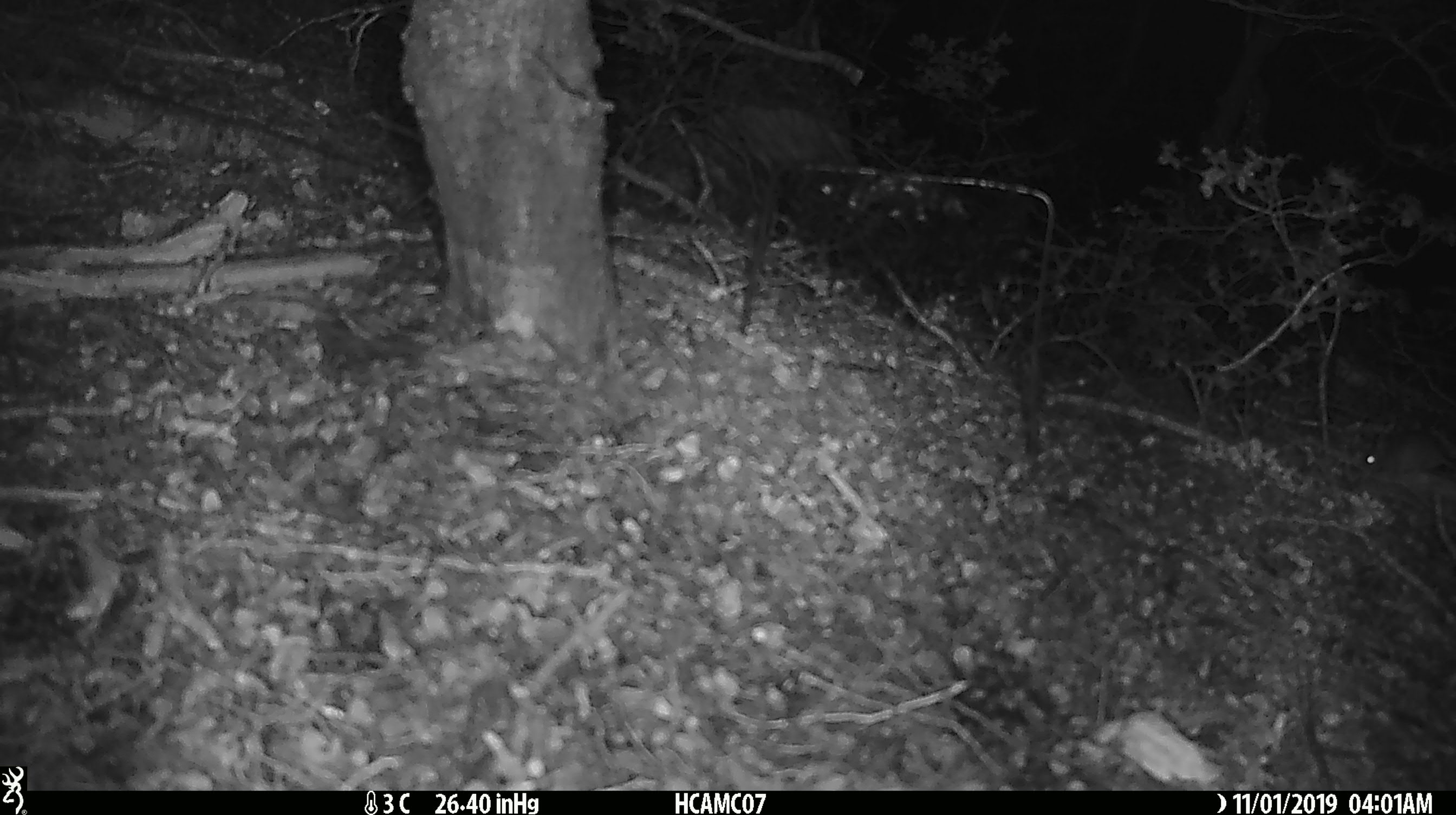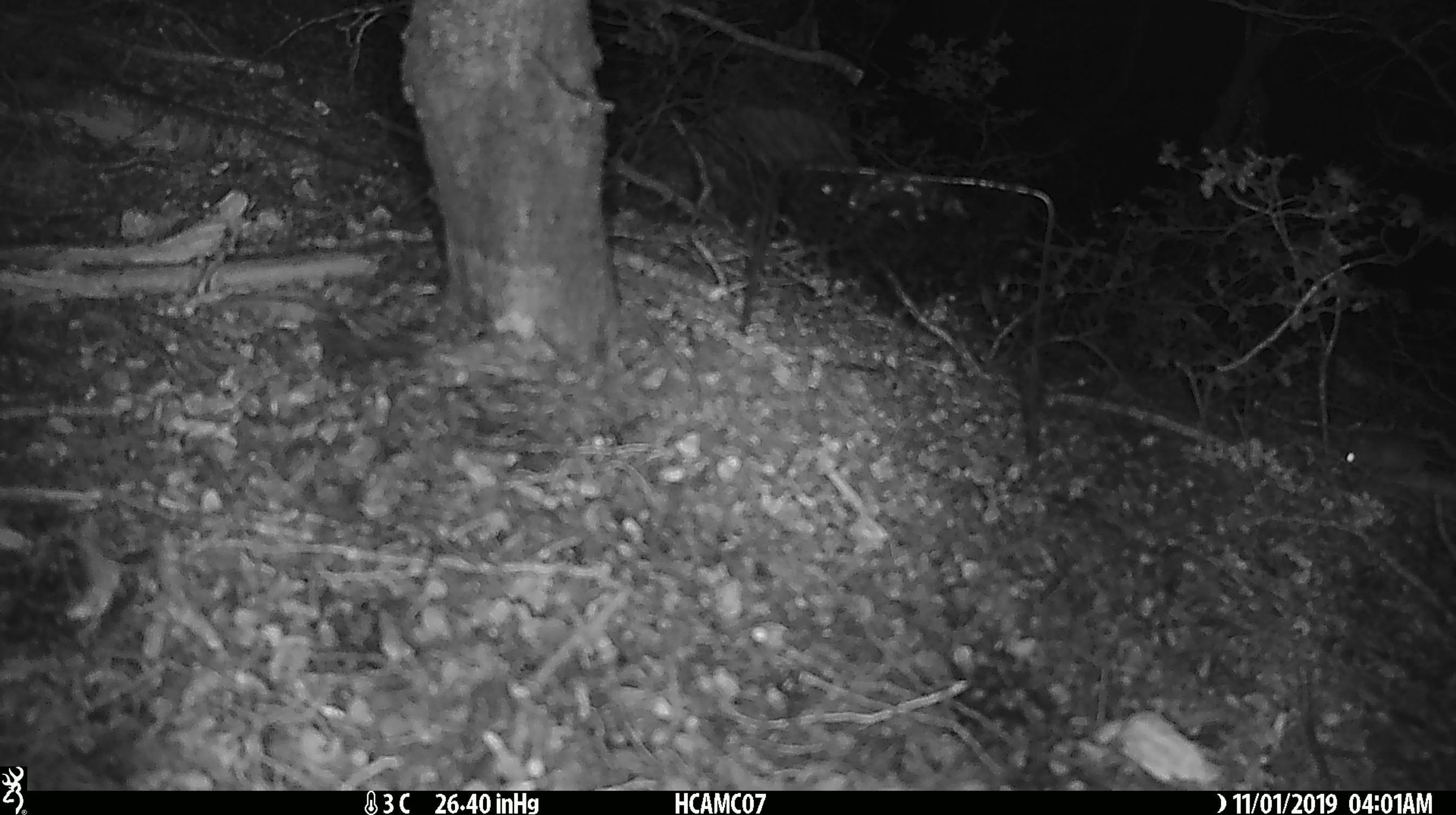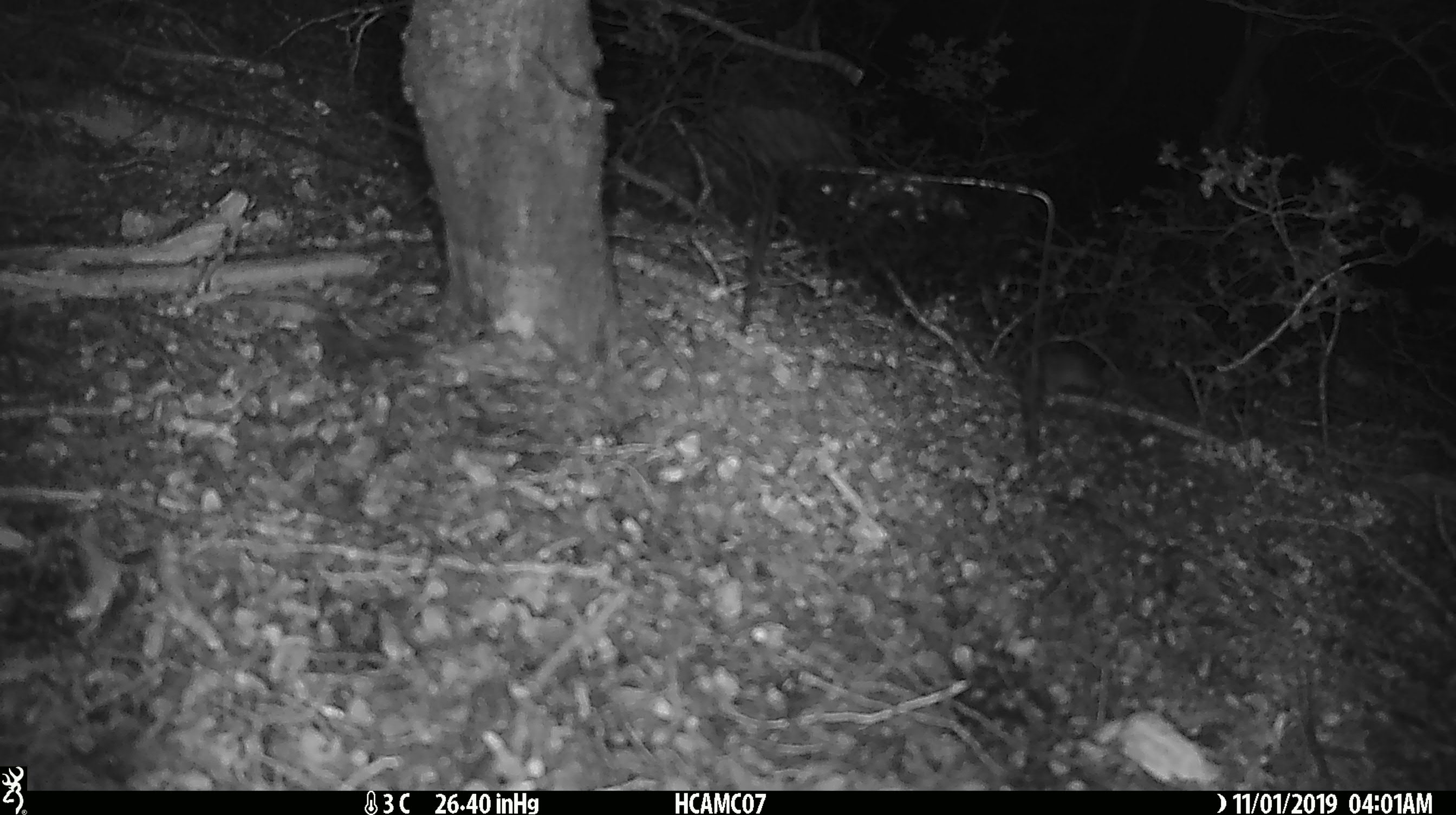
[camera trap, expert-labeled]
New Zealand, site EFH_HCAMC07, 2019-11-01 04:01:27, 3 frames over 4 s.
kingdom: Animalia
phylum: Chordata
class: Mammalia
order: Rodentia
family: Muridae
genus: Mus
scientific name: Mus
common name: mouse